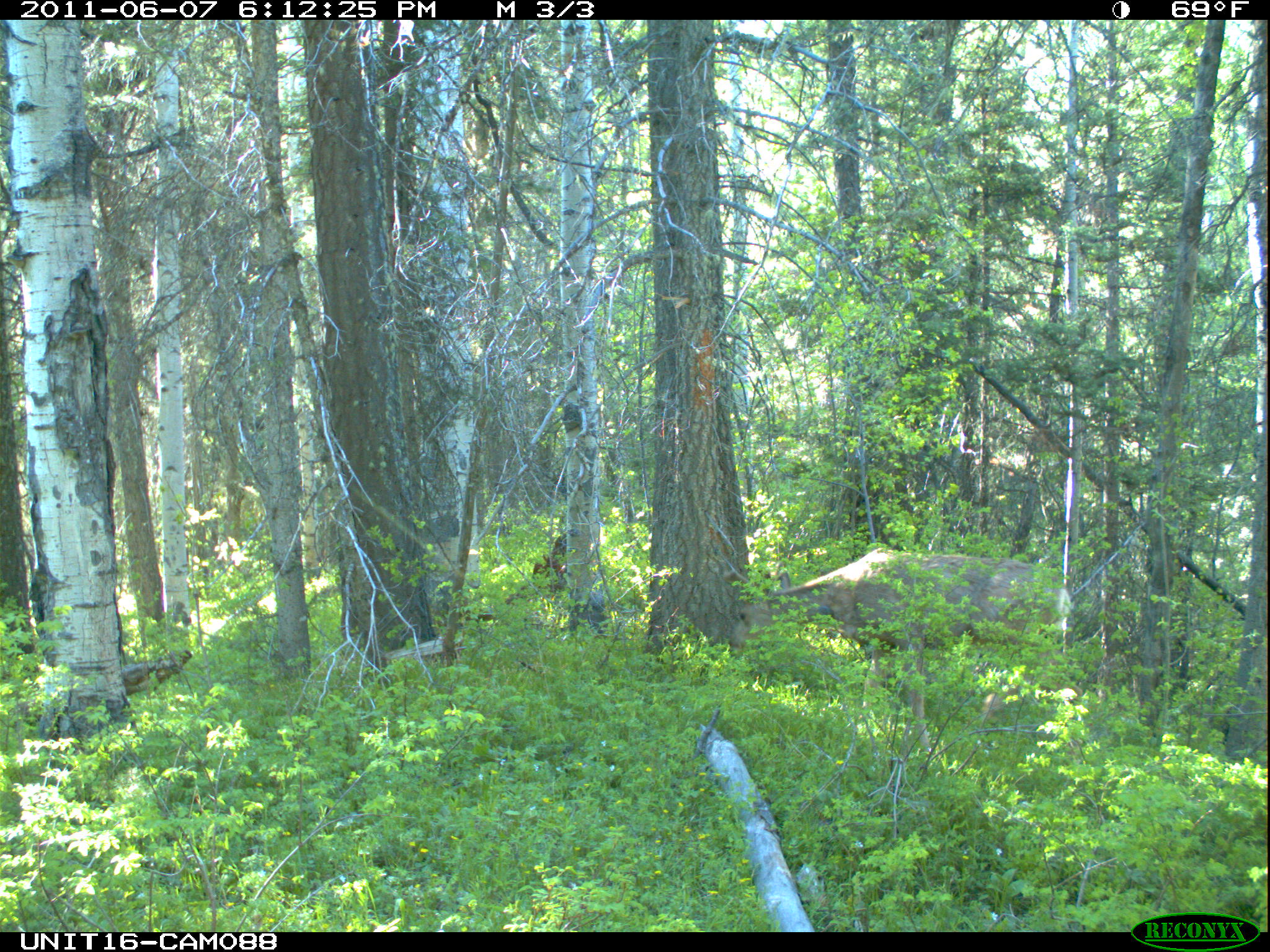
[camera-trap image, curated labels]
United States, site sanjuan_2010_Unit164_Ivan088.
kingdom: Animalia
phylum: Chordata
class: Mammalia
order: Artiodactyla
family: Cervidae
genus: Odocoileus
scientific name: Odocoileus hemionus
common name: mule deer